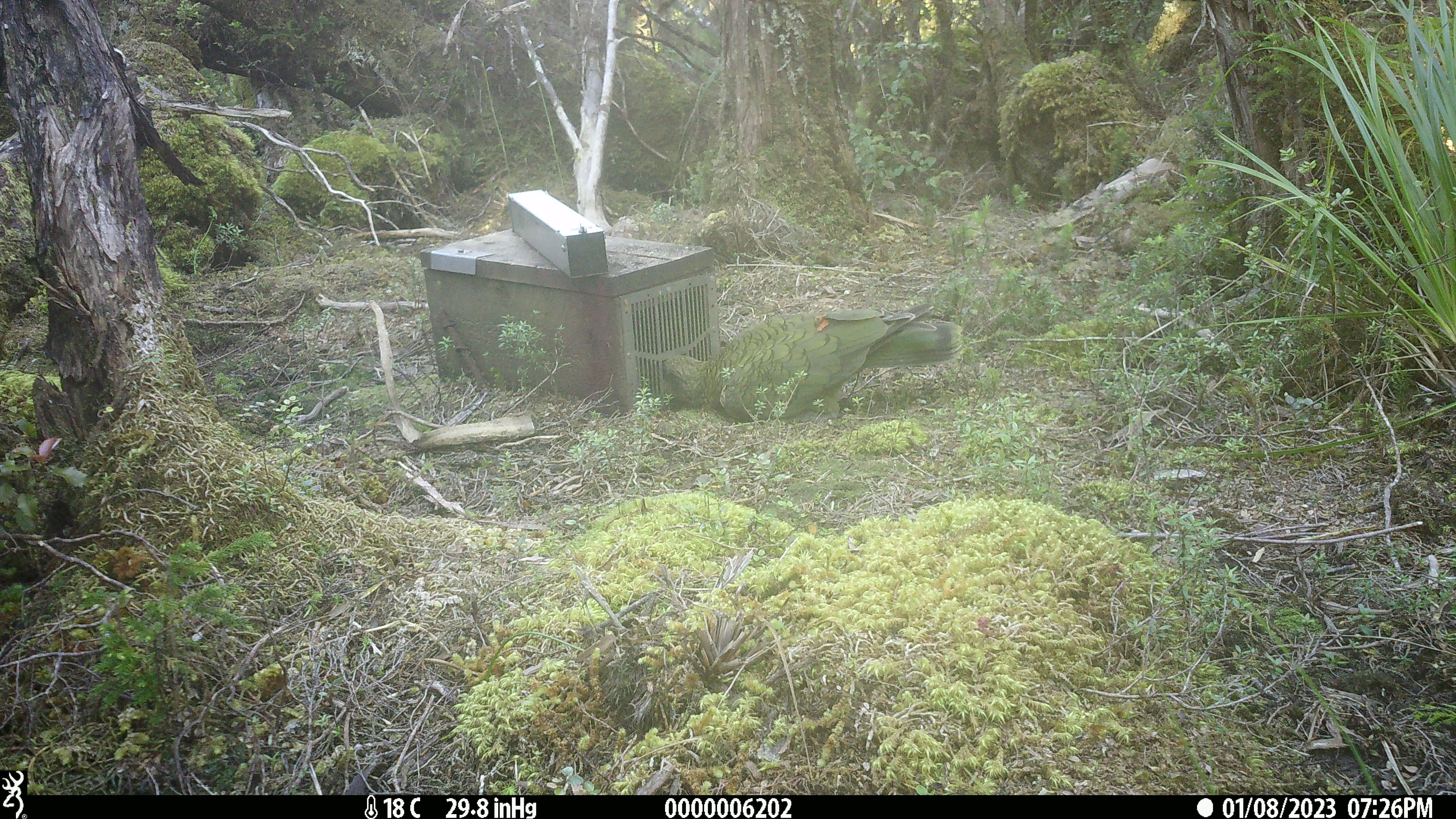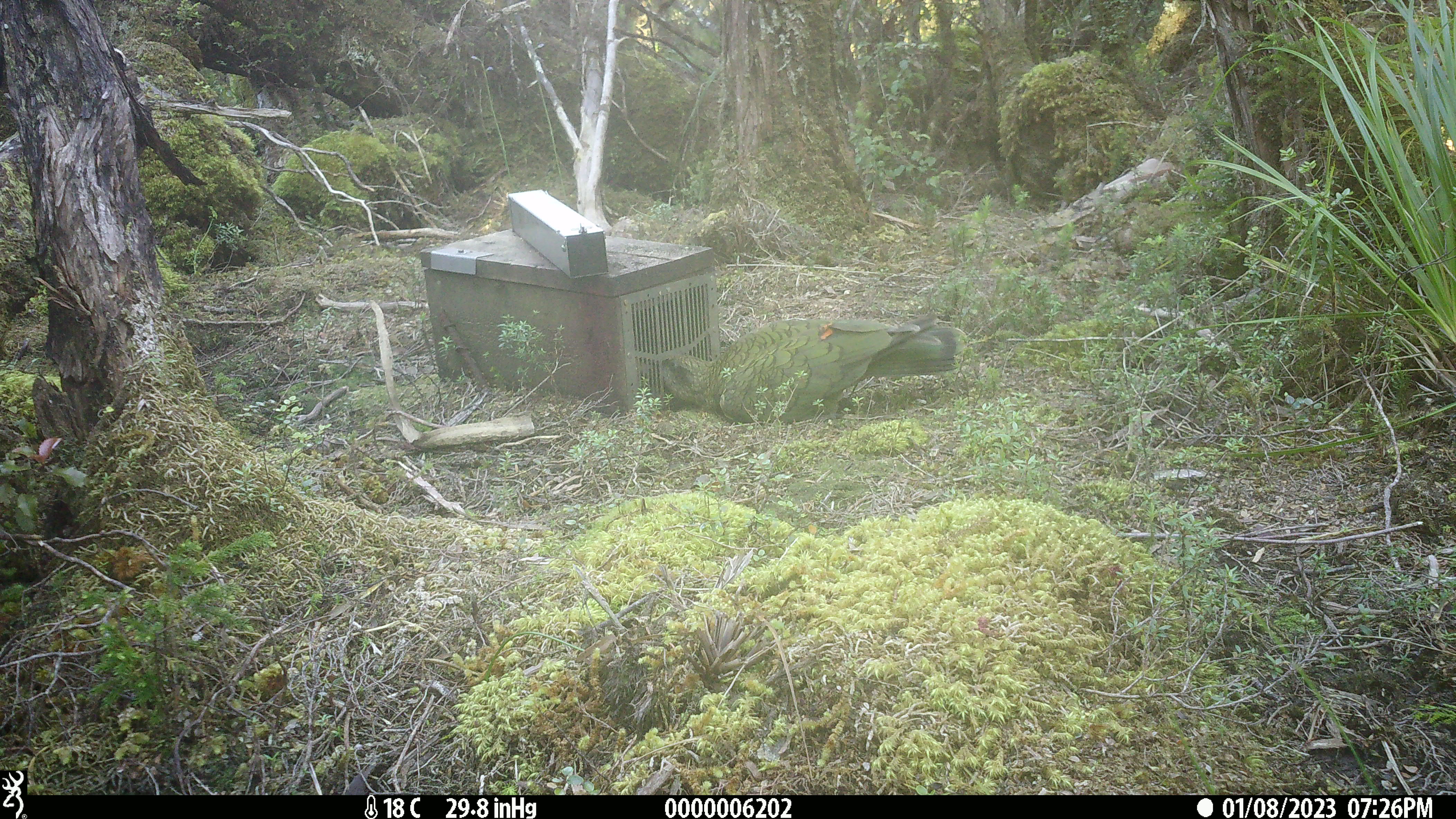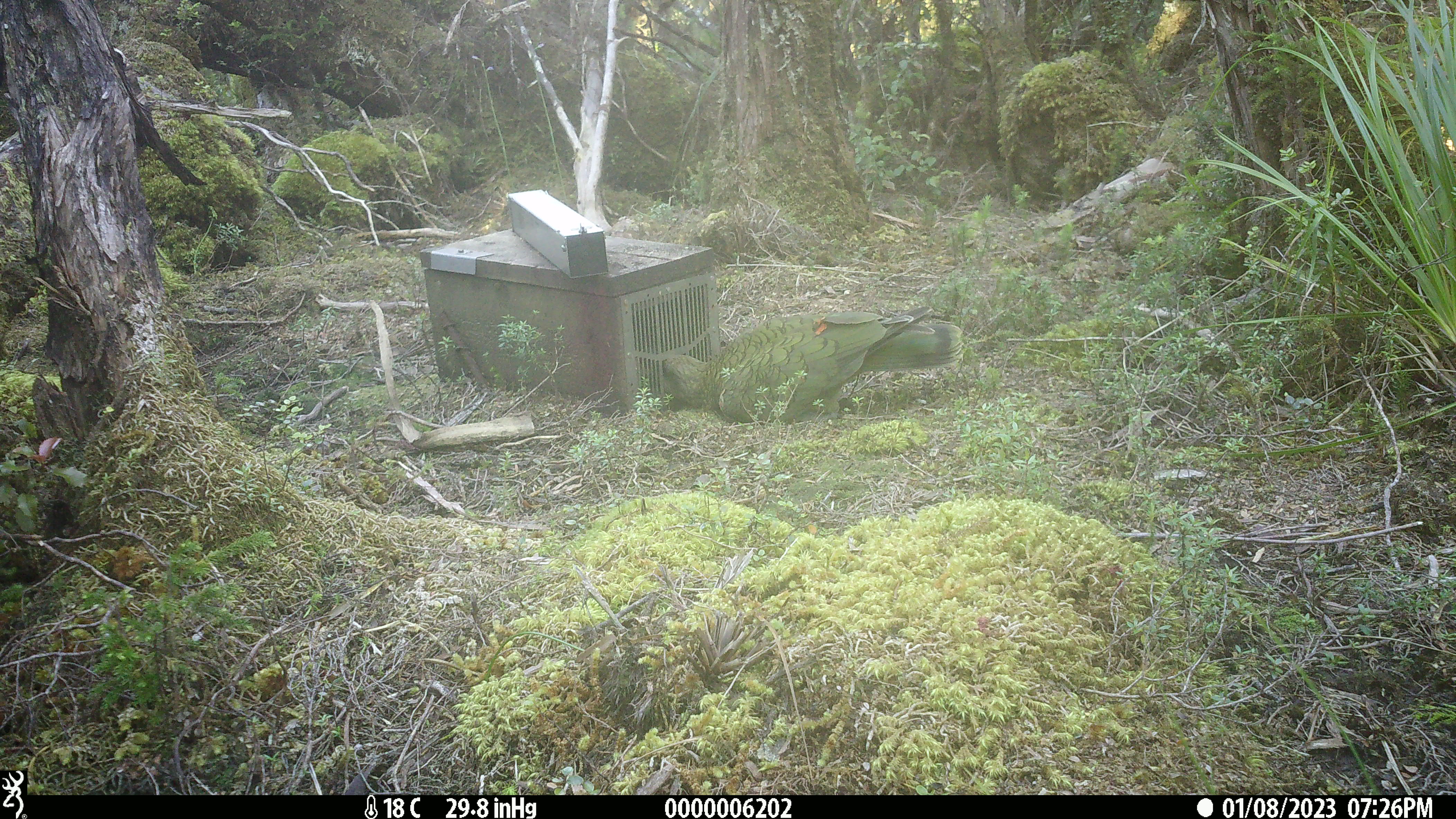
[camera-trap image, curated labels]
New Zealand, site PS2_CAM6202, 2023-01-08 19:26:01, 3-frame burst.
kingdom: Animalia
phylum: Chordata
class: Aves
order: Psittaciformes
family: Strigopidae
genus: Nestor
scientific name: Nestor notabilis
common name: kea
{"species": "kea (Nestor notabilis)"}